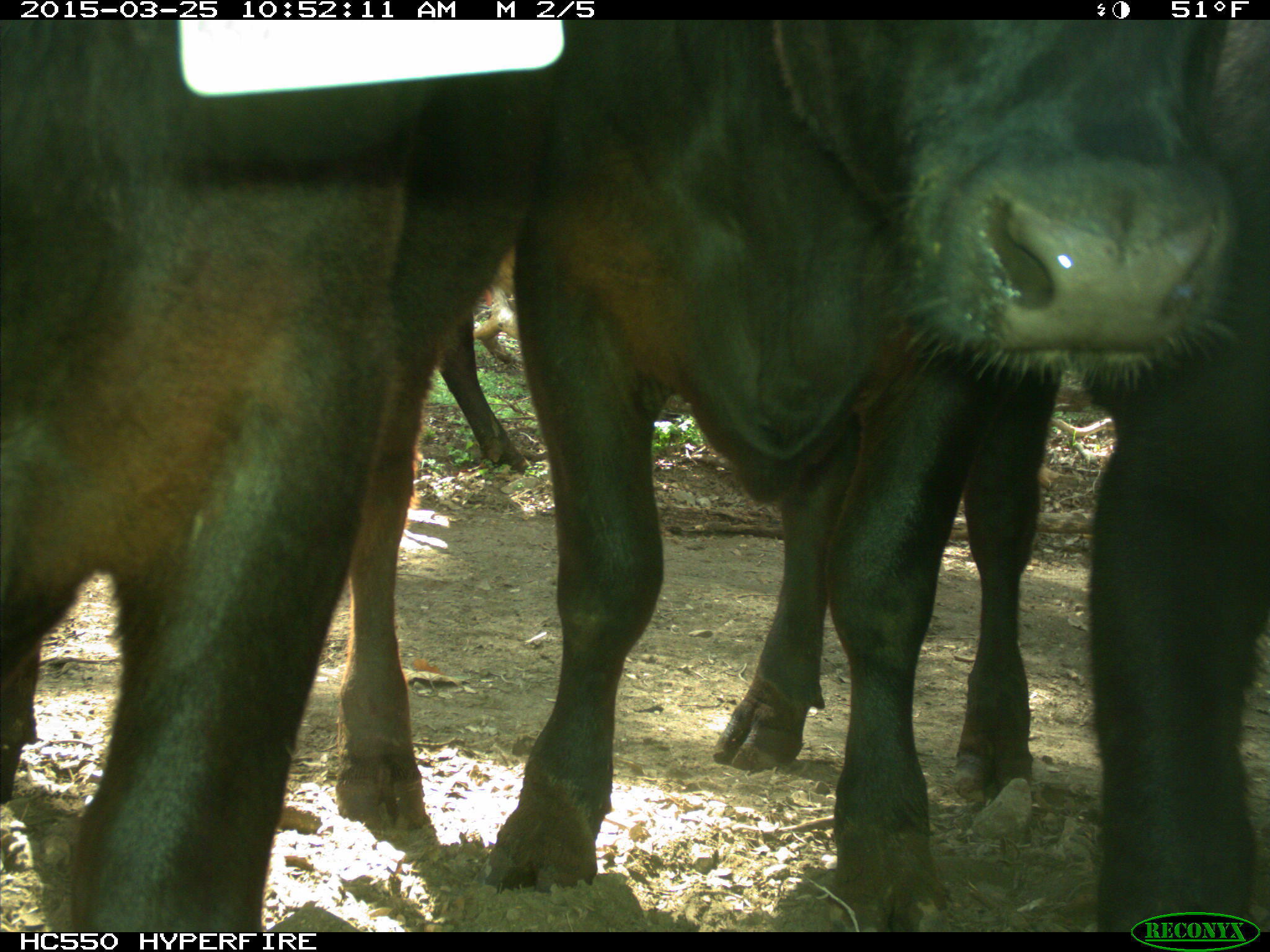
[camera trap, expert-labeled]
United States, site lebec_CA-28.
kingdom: Animalia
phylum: Chordata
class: Mammalia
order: Artiodactyla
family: Bovidae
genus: Bos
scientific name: Bos taurus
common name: domestic cow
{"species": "Bos taurus (domestic cow)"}